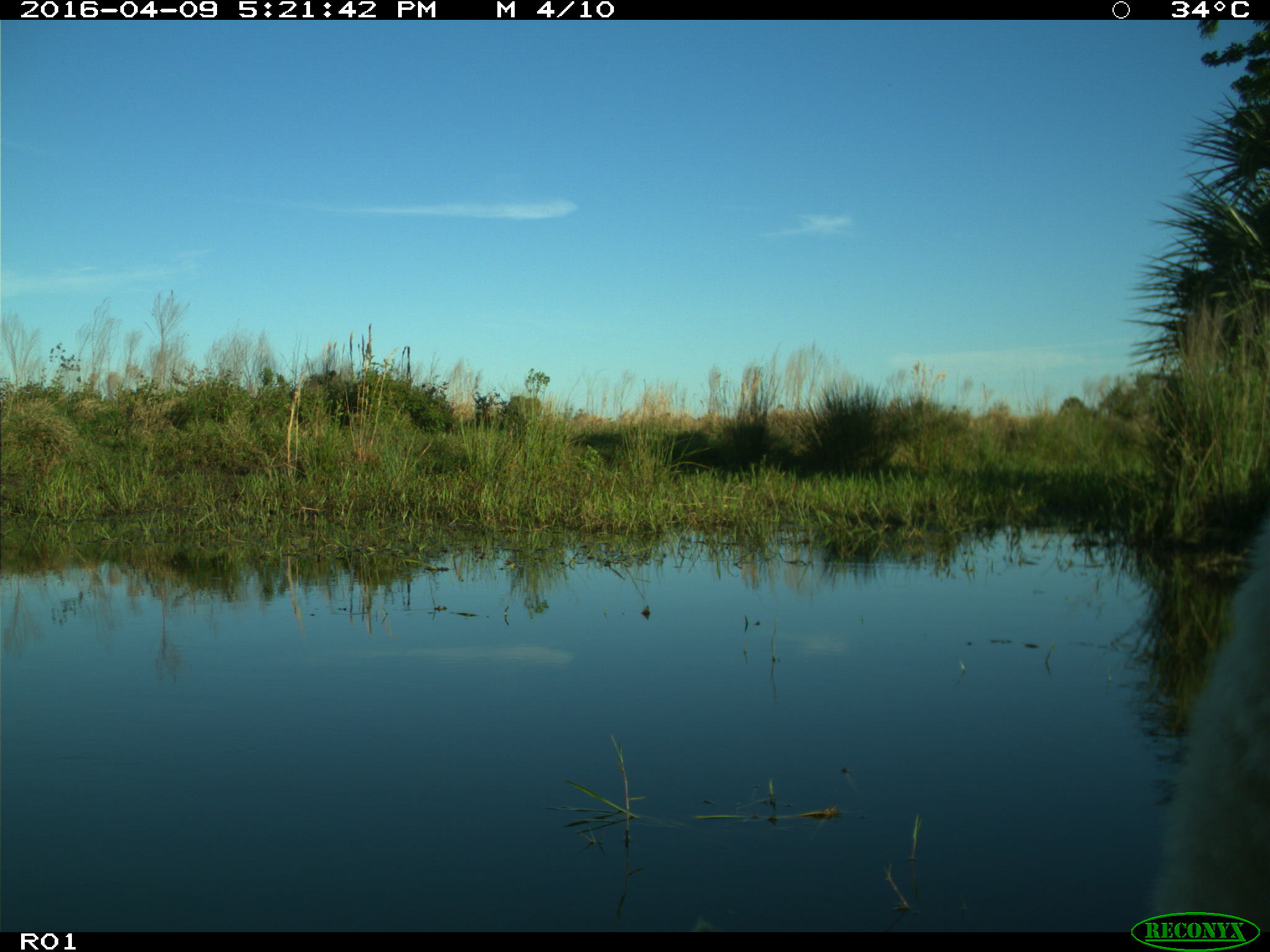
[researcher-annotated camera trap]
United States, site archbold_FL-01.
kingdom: Animalia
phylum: Chordata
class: Mammalia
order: Artiodactyla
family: Bovidae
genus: Bos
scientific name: Bos taurus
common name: domestic cow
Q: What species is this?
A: Bos taurus (domestic cow).